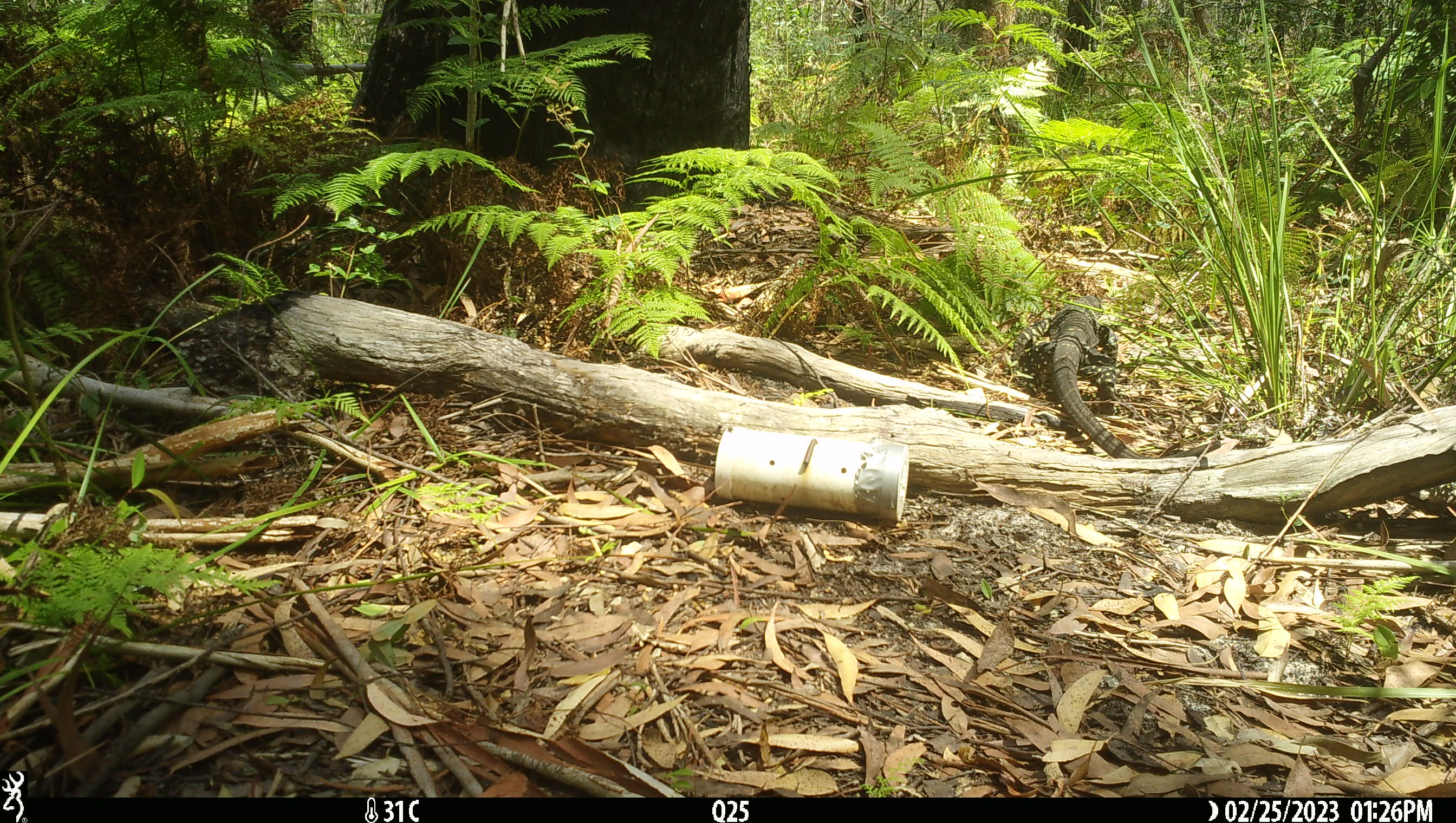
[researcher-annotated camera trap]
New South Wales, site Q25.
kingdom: Animalia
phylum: Chordata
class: Reptilia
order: Squamata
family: Varanidae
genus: Varanus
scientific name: Varanus varius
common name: lace monitor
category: goanna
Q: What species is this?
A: Goanna (lace monitor) (Varanus varius).